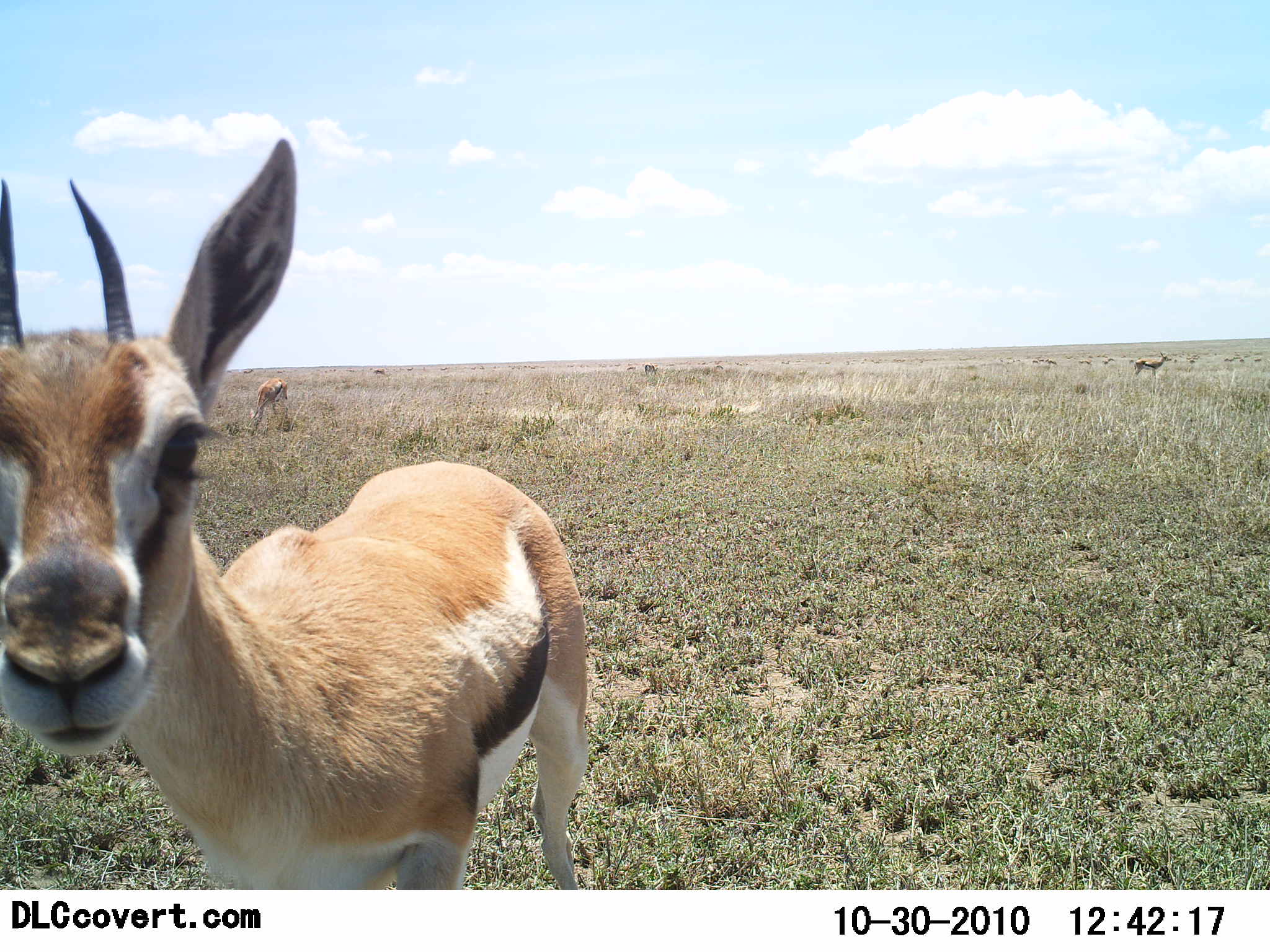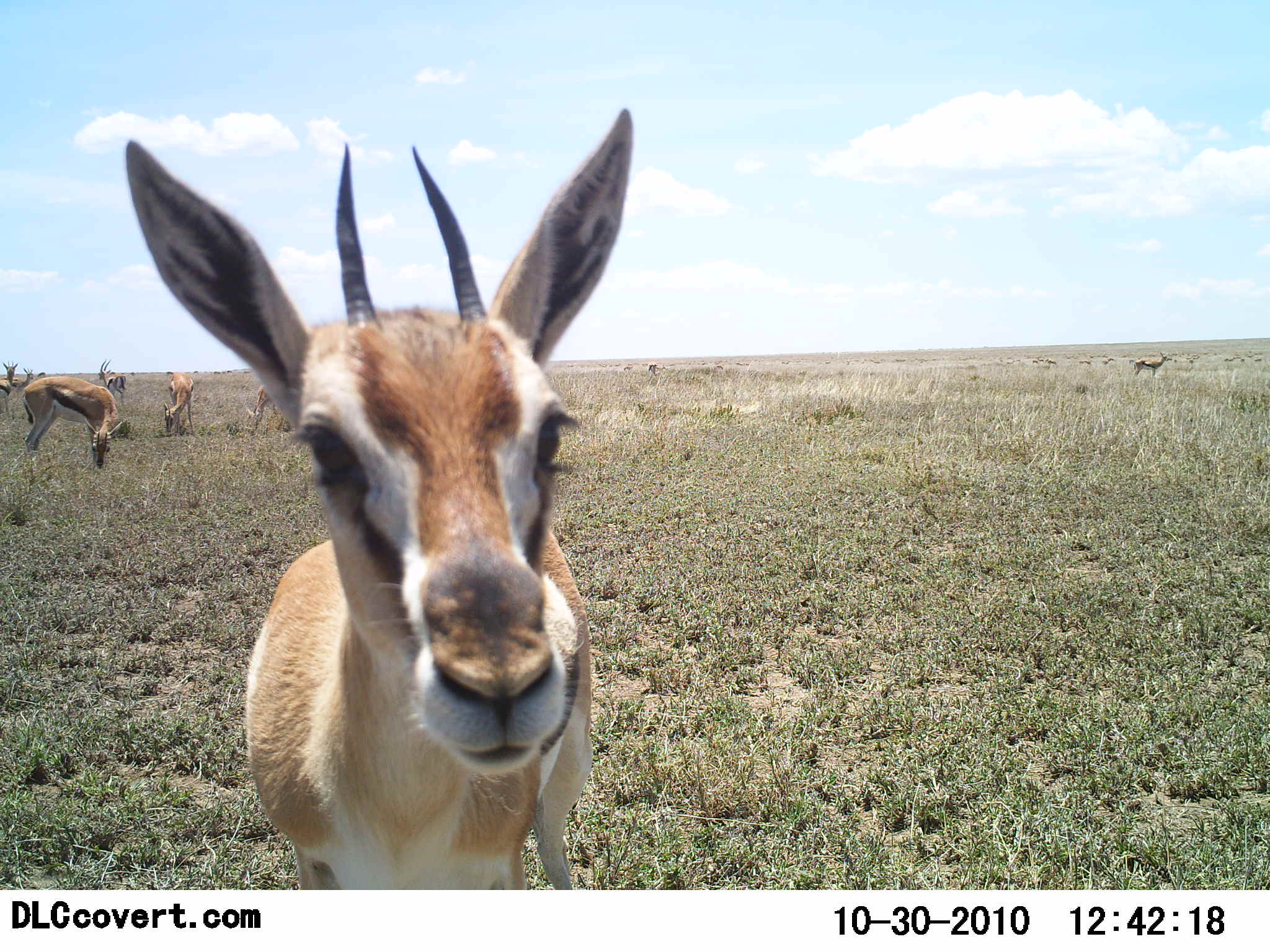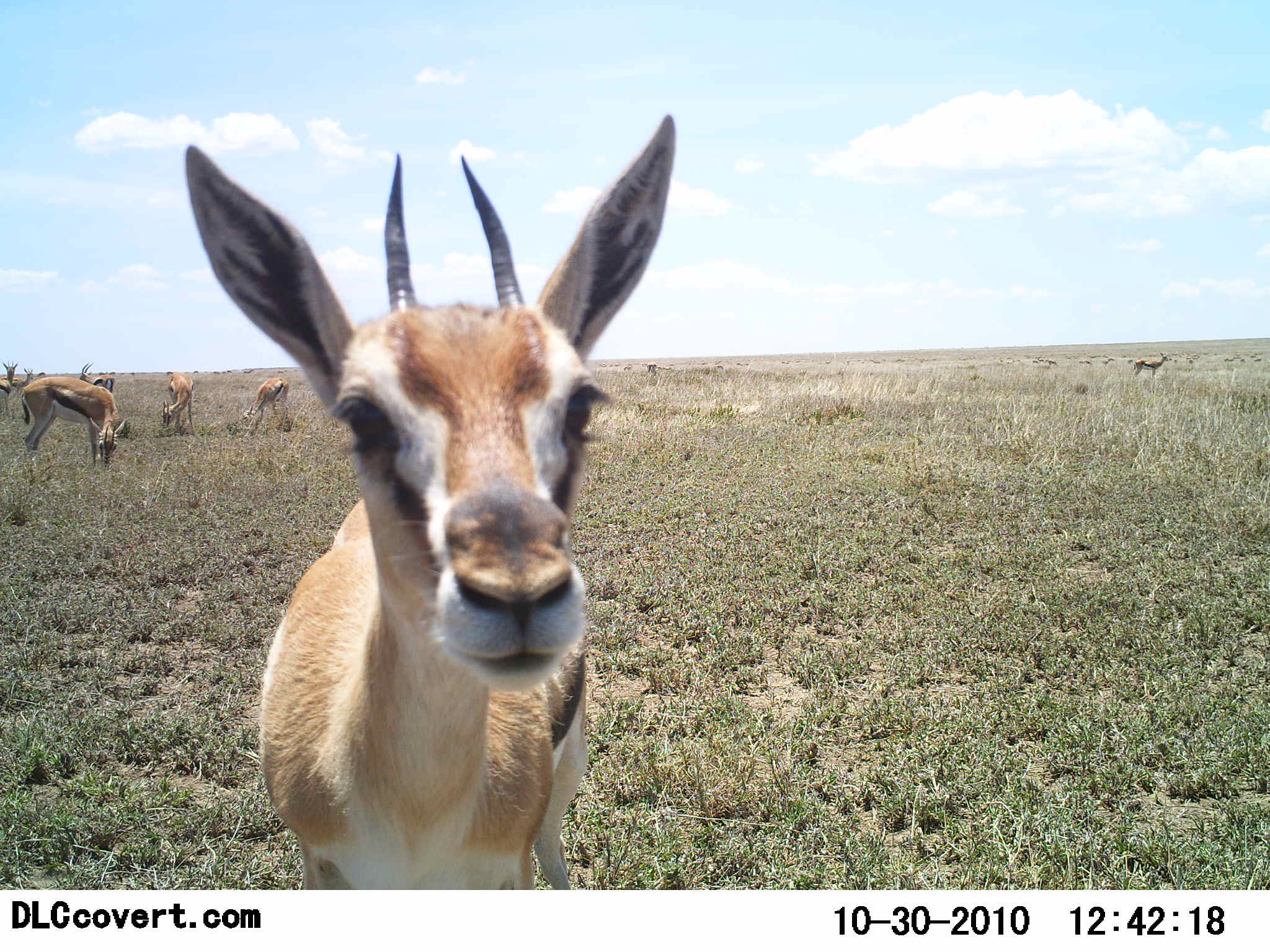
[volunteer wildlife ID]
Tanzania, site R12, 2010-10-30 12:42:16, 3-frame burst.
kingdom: Animalia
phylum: Chordata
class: Mammalia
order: Artiodactyla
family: Bovidae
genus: Eudorcas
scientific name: Eudorcas thomsonii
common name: thomson's gazelle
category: gazellethomsons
Gazellethomsons (thomson's gazelle) (Eudorcas thomsonii), count 8. Behavior (volunteer vote fractions): standing 87%, resting 0%, moving 20%, interacting 13%. Young present (vote fraction): 7%. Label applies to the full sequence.